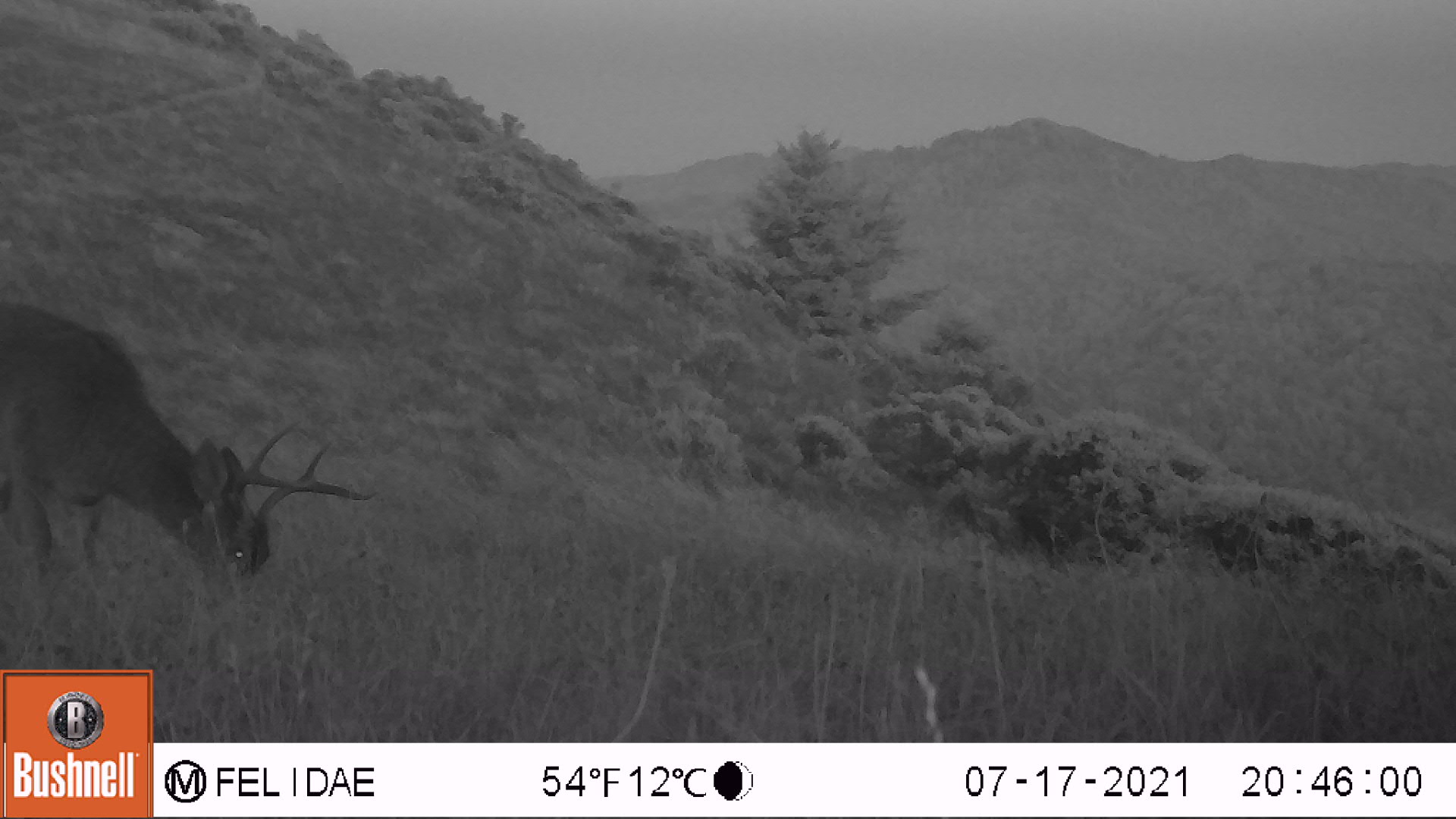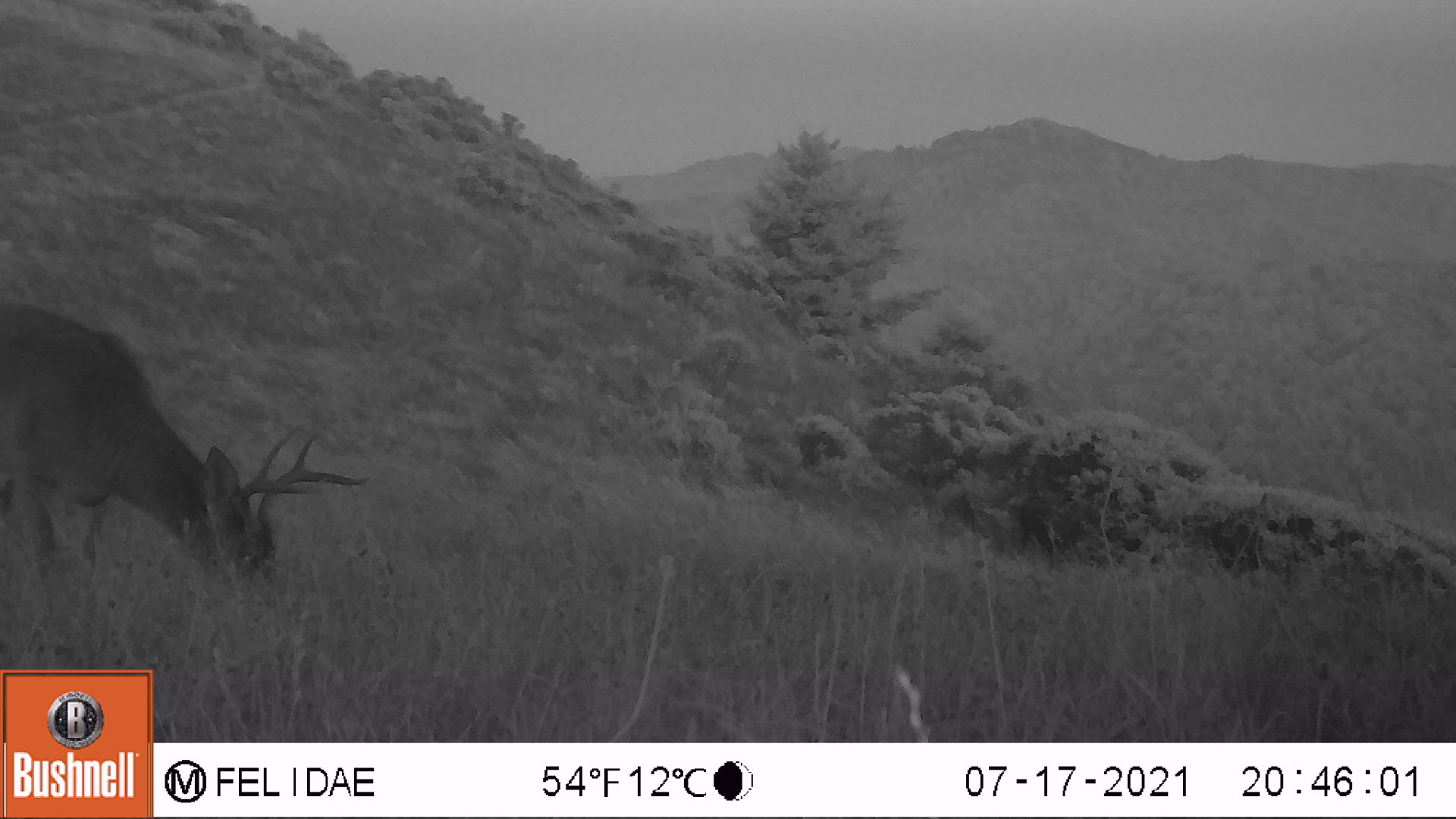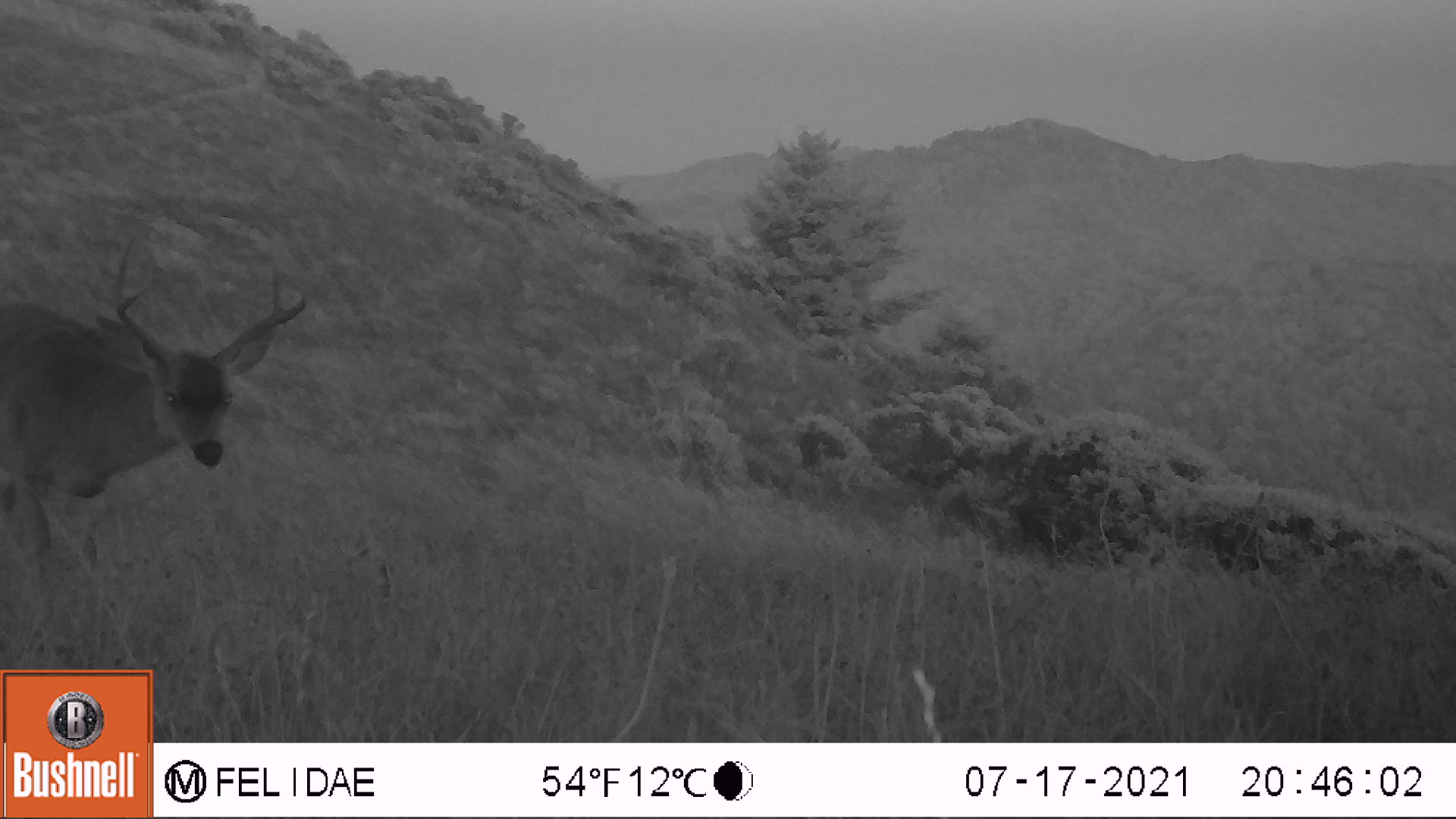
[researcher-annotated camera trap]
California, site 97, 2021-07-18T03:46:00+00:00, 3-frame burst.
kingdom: Animalia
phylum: Chordata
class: Mammalia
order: Artiodactyla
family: Cervidae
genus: Odocoileus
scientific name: Odocoileus hemionus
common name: mule deer